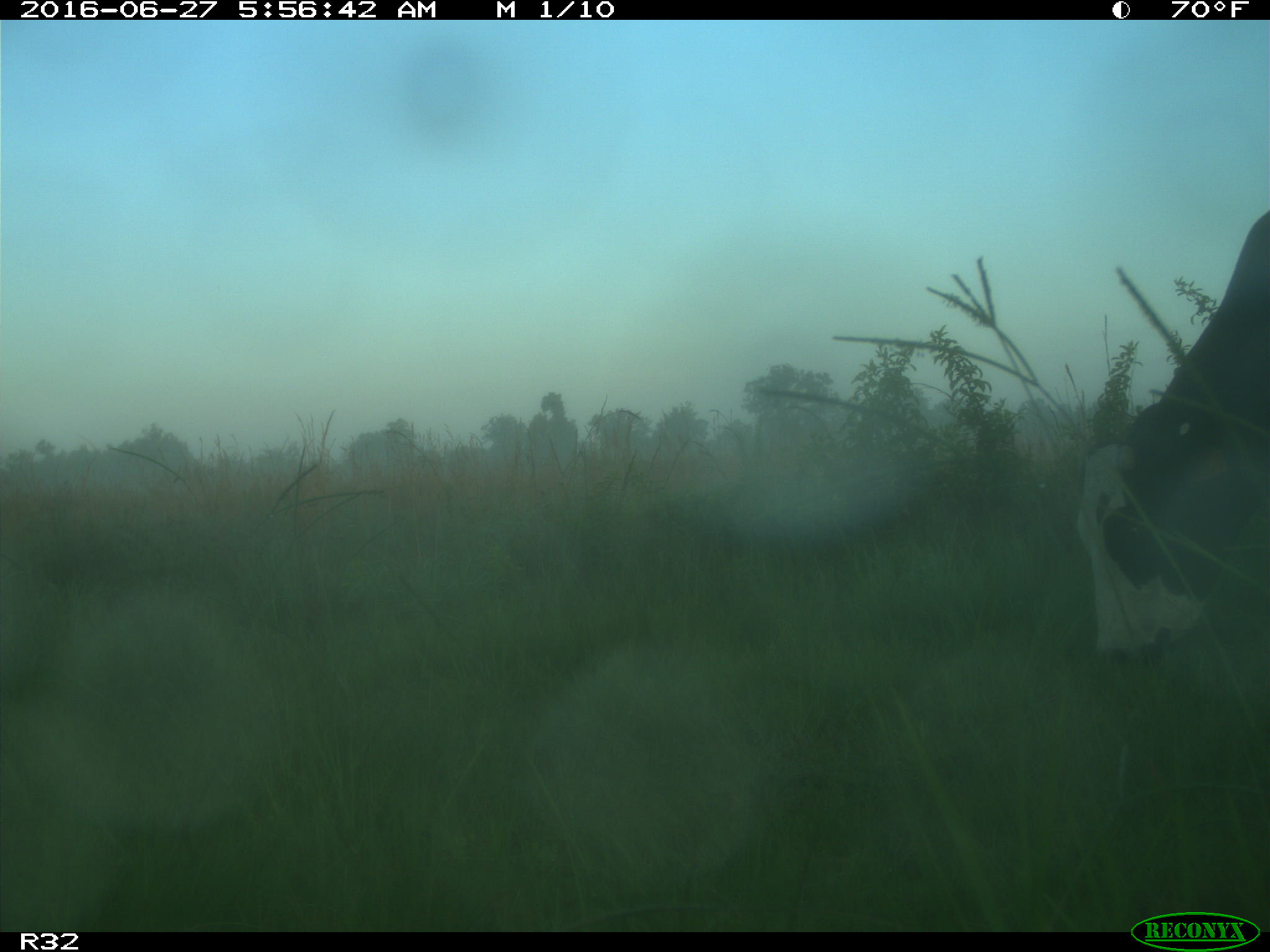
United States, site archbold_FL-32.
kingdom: Animalia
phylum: Chordata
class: Mammalia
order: Artiodactyla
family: Bovidae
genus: Bos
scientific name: Bos taurus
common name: domestic cow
Bos taurus (domestic cow).